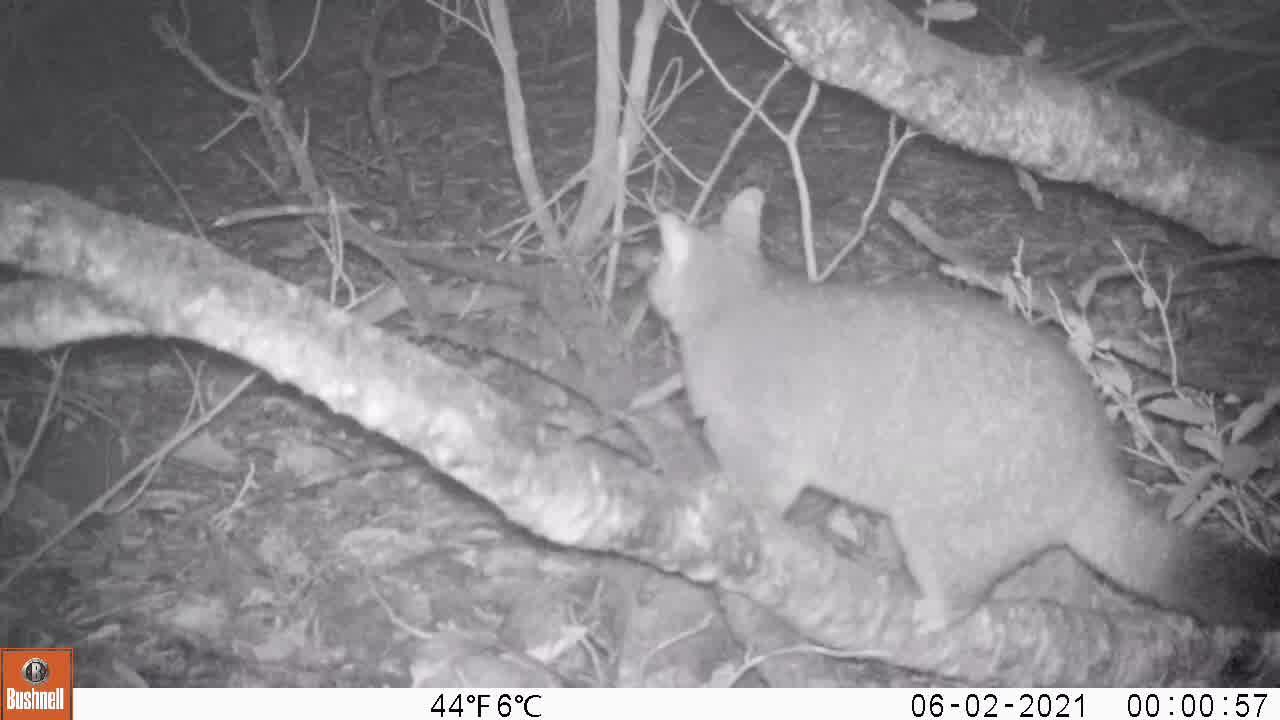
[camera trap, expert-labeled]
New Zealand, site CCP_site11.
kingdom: Animalia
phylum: Chordata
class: Mammalia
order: Diprotodontia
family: Phalangeridae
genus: Trichosurus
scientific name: Trichosurus vulpecula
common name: common brushtail possum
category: possum